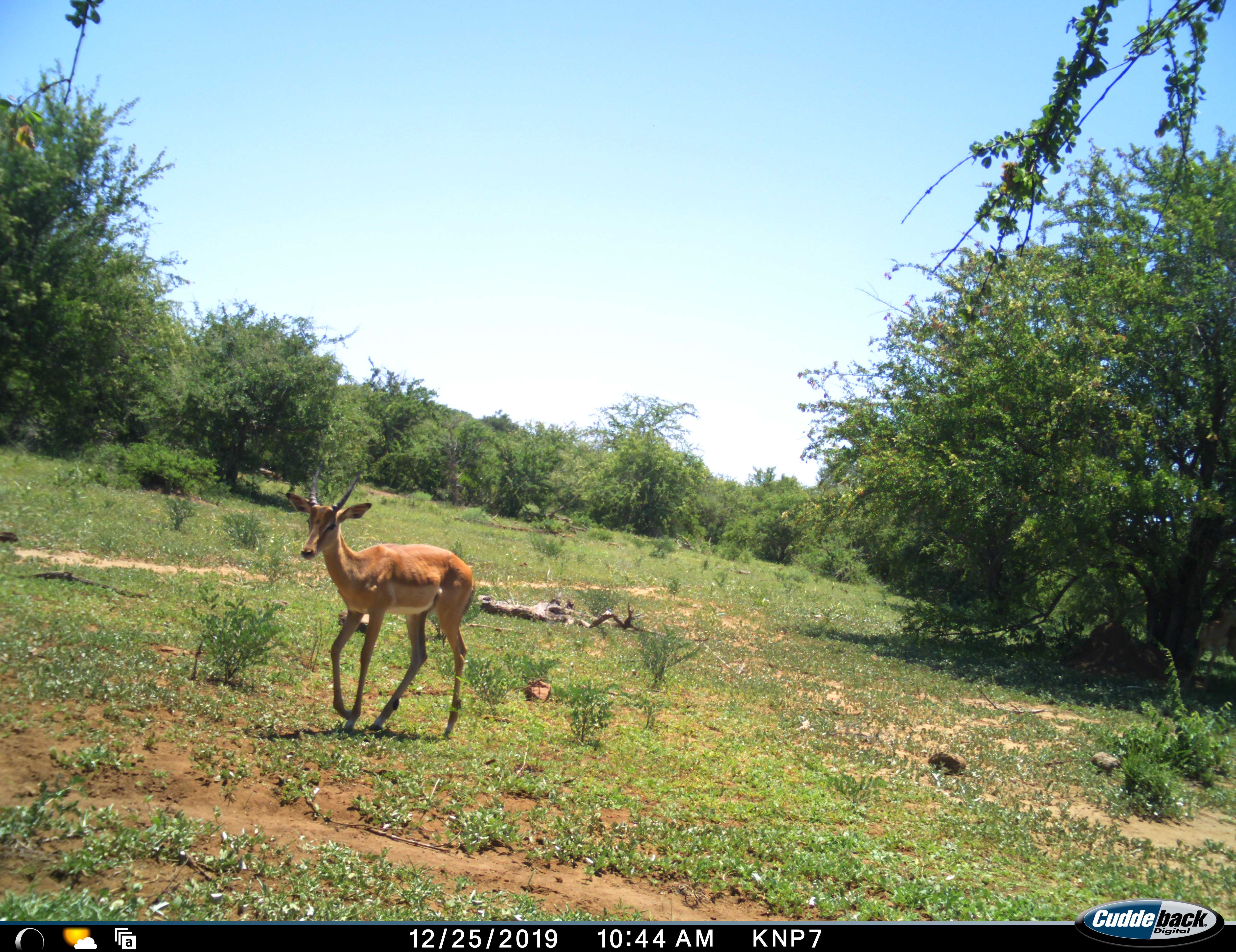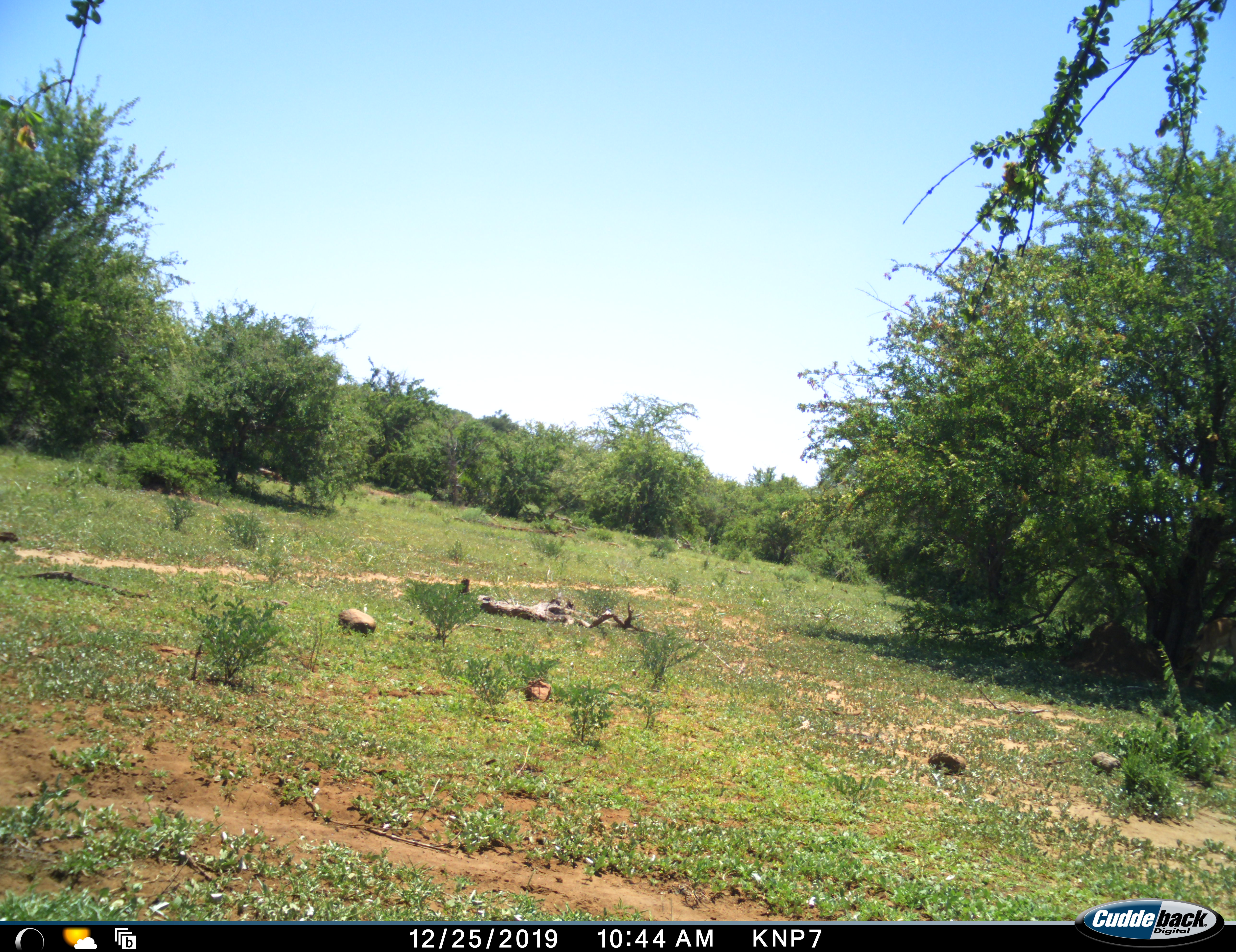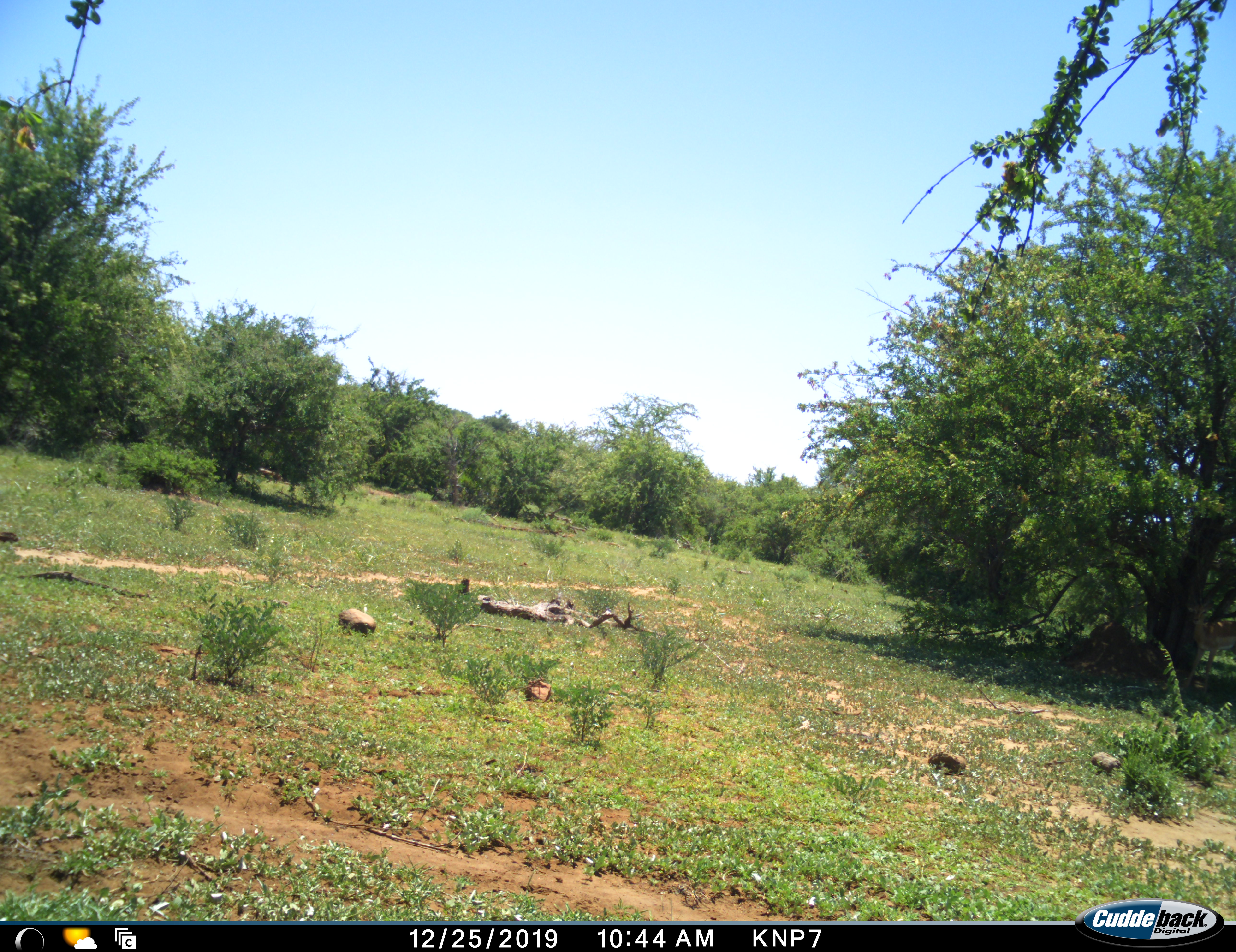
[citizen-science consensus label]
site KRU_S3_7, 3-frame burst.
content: unidentified animal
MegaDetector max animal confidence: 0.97